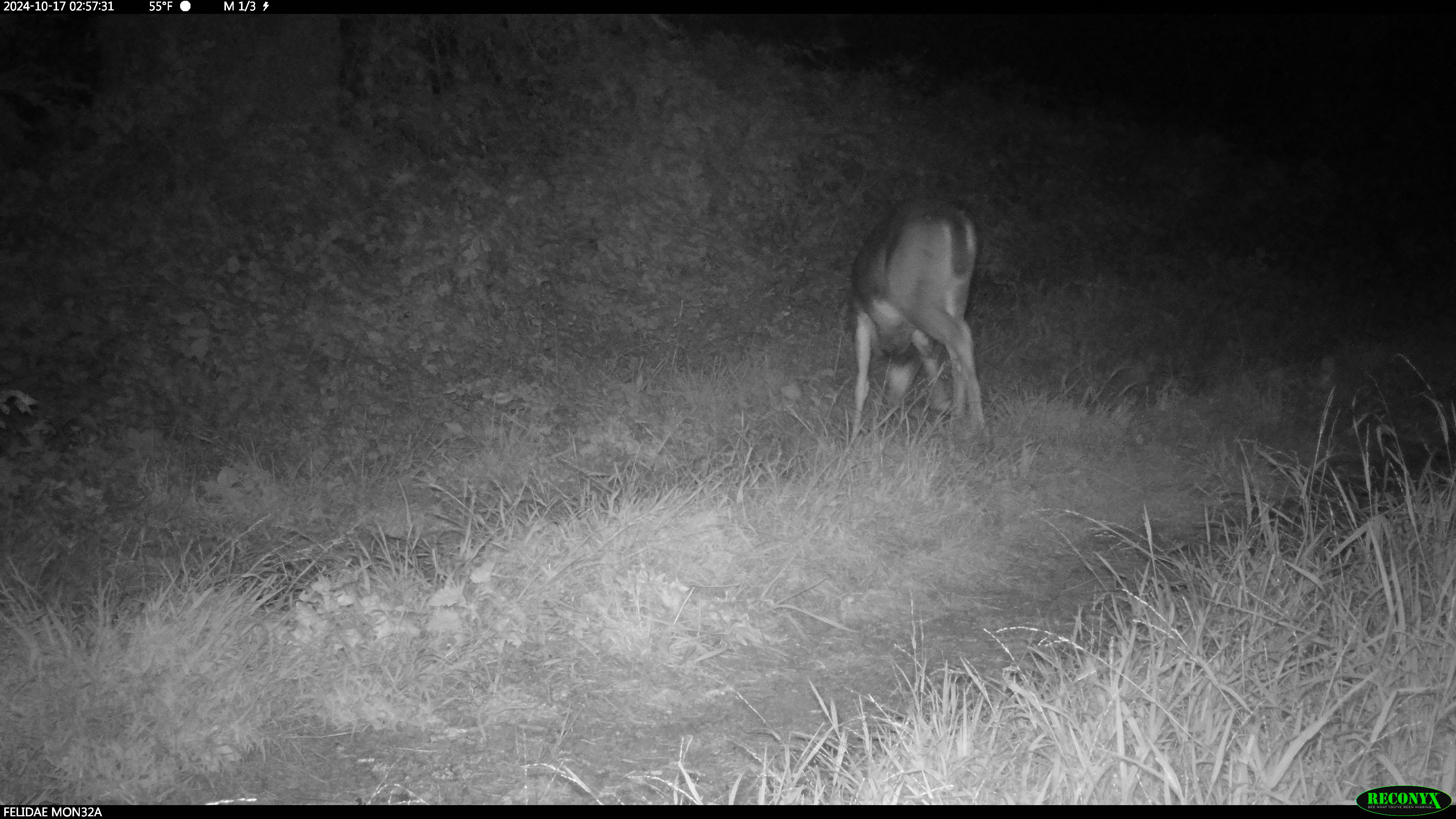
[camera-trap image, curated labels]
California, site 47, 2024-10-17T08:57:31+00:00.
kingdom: Animalia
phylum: Chordata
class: Mammalia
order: Artiodactyla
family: Cervidae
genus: Odocoileus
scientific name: Odocoileus hemionus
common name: mule deer